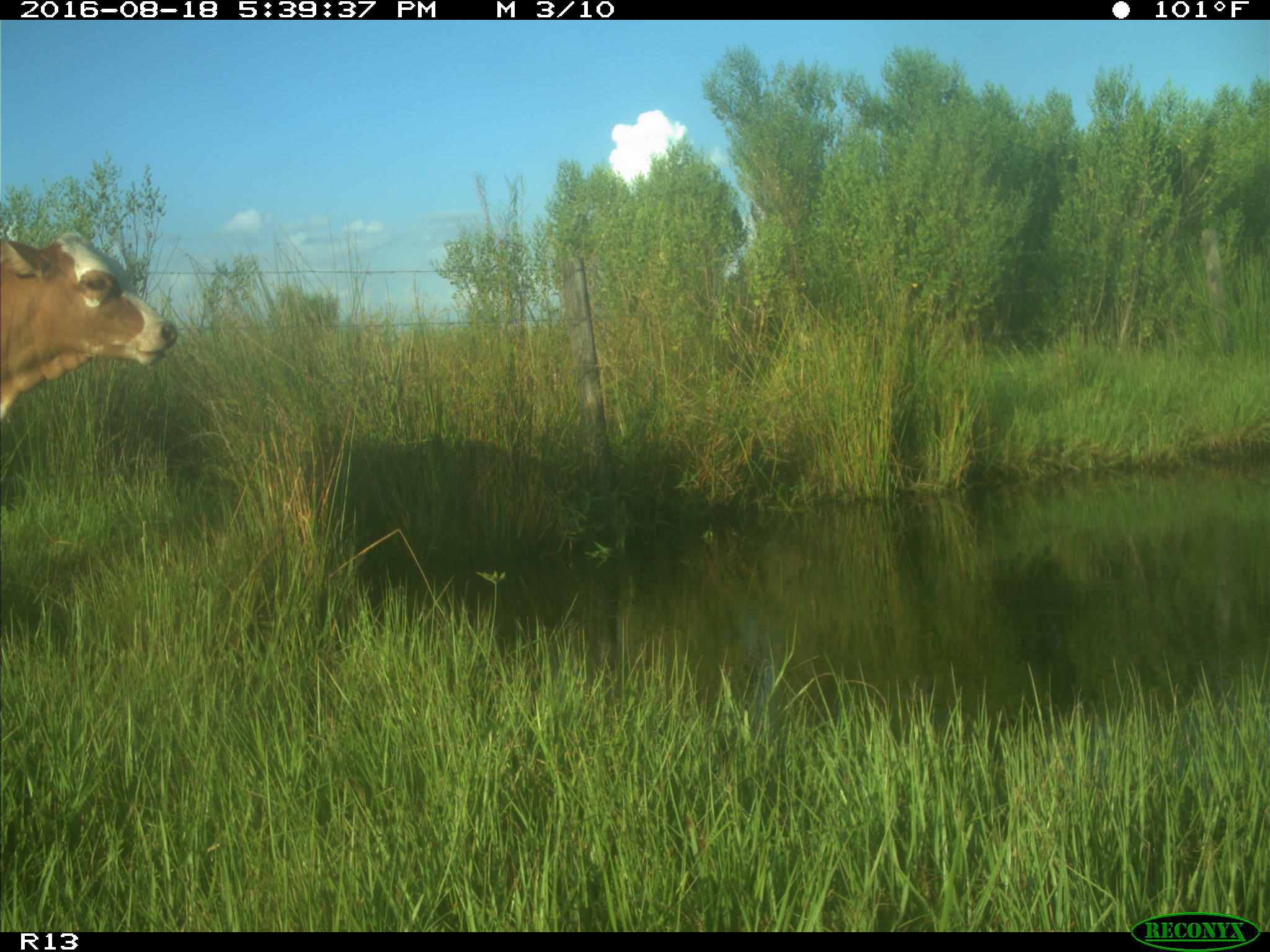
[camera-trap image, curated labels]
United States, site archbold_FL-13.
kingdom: Animalia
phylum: Chordata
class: Mammalia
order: Artiodactyla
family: Bovidae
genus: Bos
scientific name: Bos taurus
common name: domestic cow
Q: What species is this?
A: Bos taurus (domestic cow).